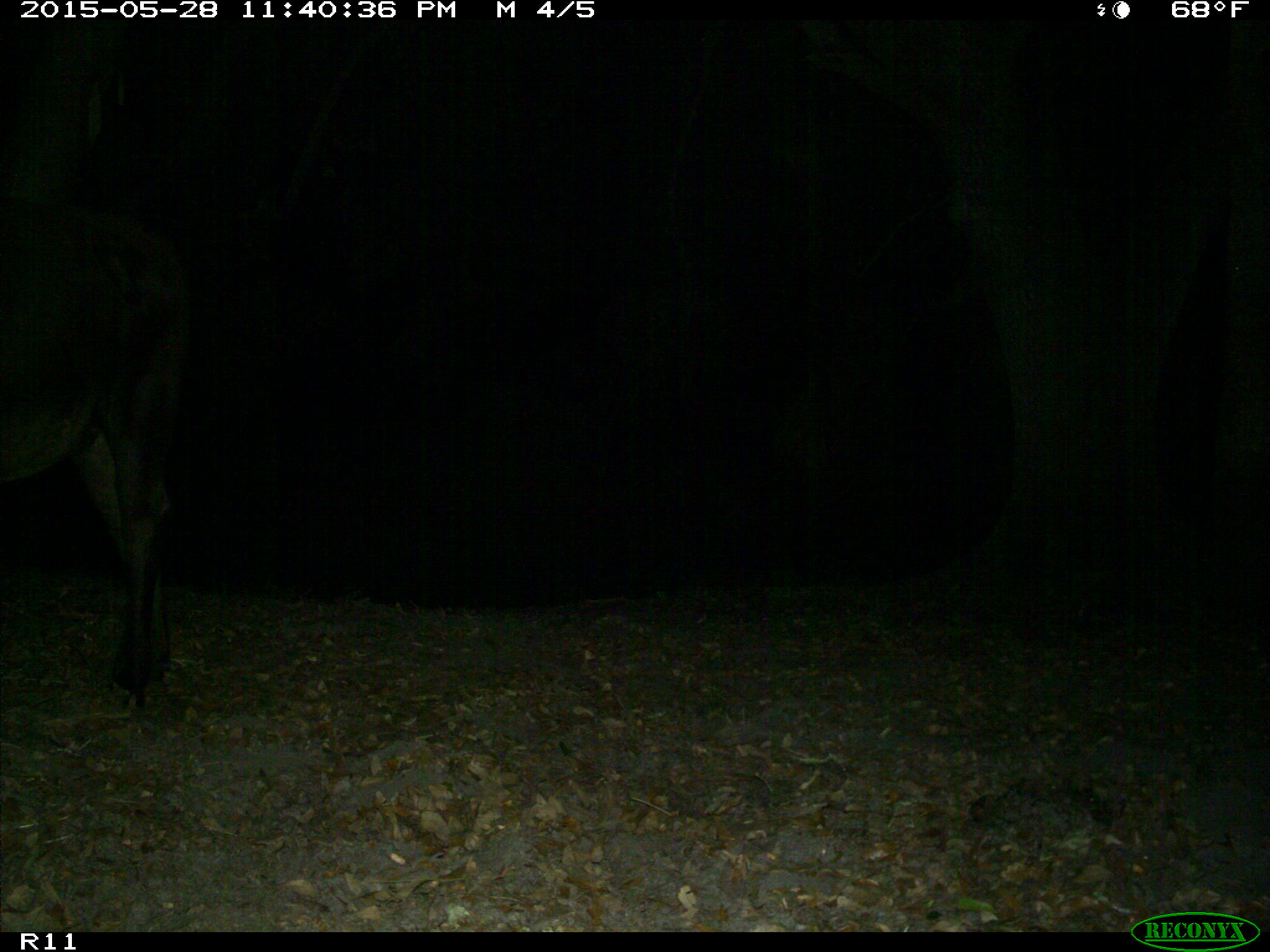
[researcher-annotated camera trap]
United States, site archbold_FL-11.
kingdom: Animalia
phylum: Chordata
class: Mammalia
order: Artiodactyla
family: Bovidae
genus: Bos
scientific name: Bos taurus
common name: domestic cow